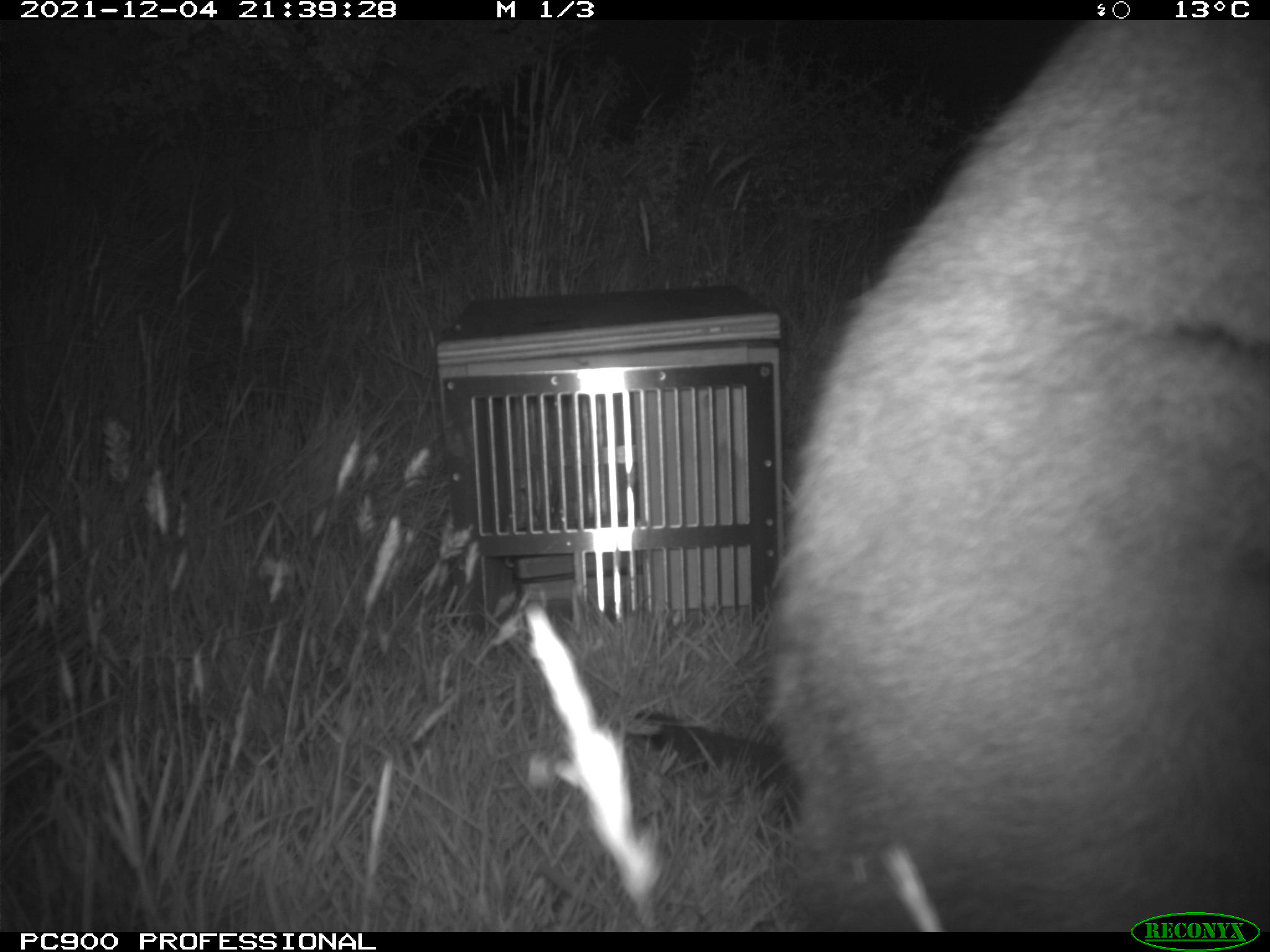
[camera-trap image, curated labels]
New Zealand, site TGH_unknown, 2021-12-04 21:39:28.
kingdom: Animalia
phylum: Chordata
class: Mammalia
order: Diprotodontia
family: Macropodidae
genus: Notamacropus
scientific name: Notamacropus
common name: wallaby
Wallaby (Notamacropus).